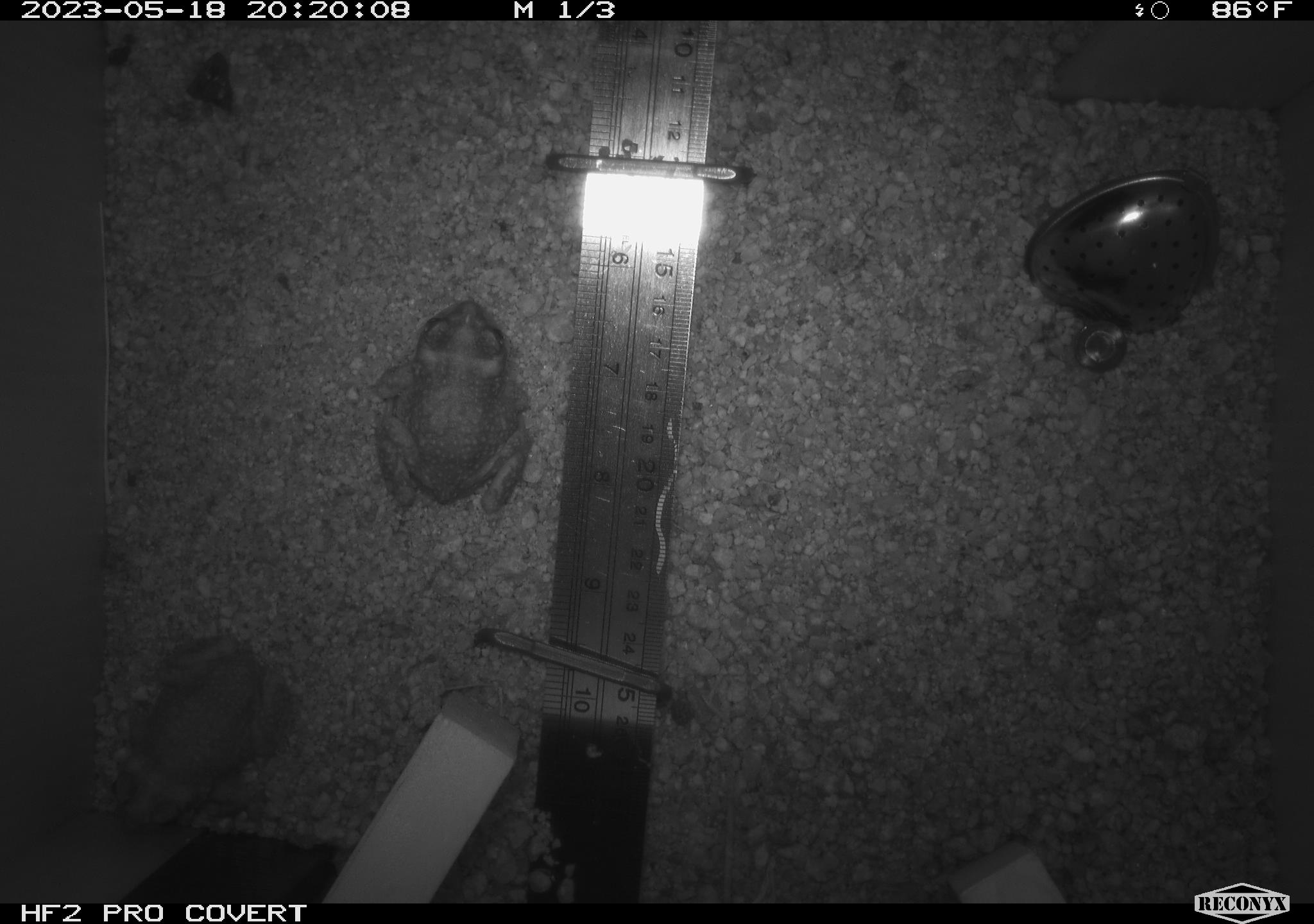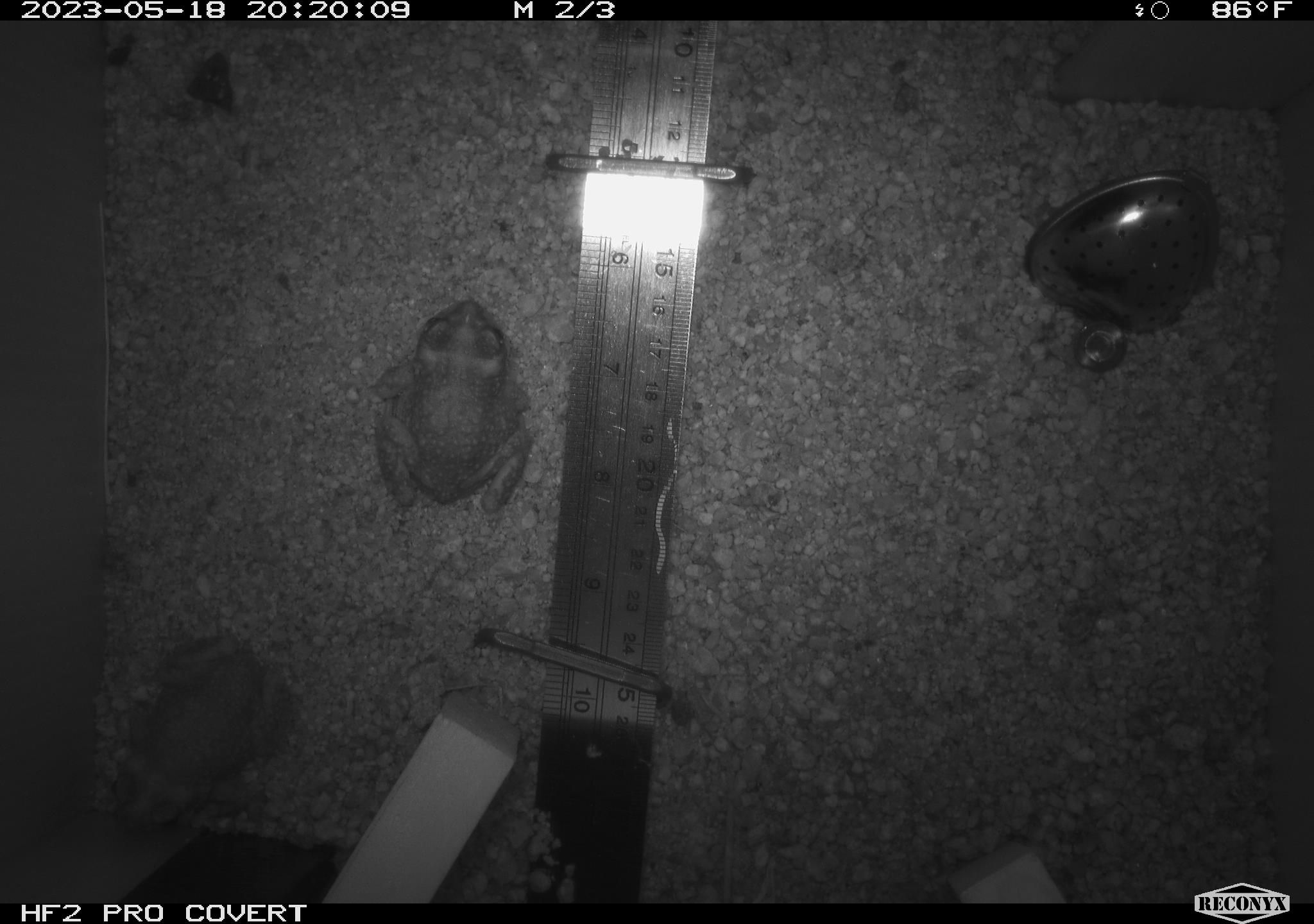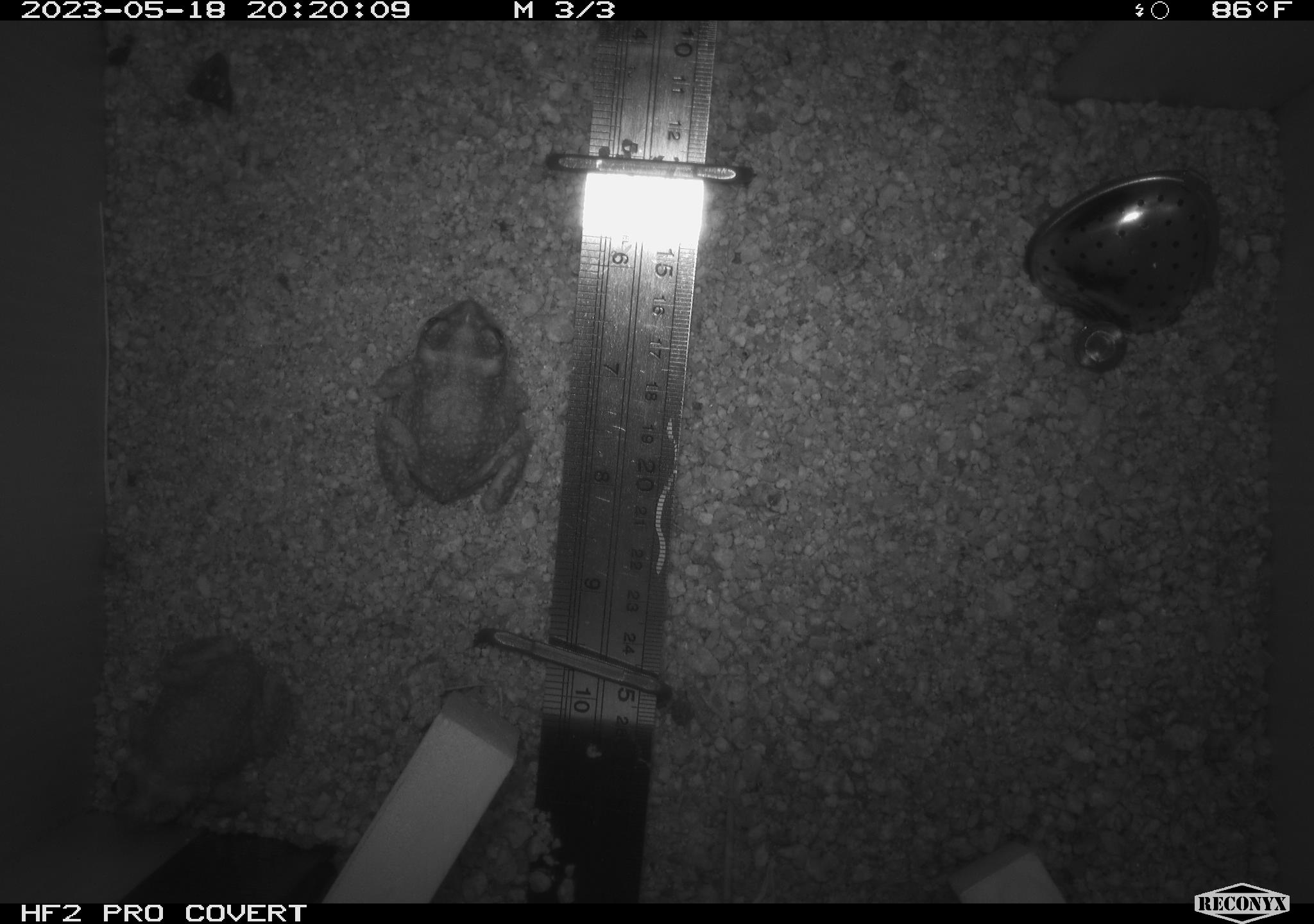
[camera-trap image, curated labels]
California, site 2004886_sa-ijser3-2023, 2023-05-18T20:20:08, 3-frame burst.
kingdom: Animalia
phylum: Chordata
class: Amphibia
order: Anura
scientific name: Anura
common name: frogs